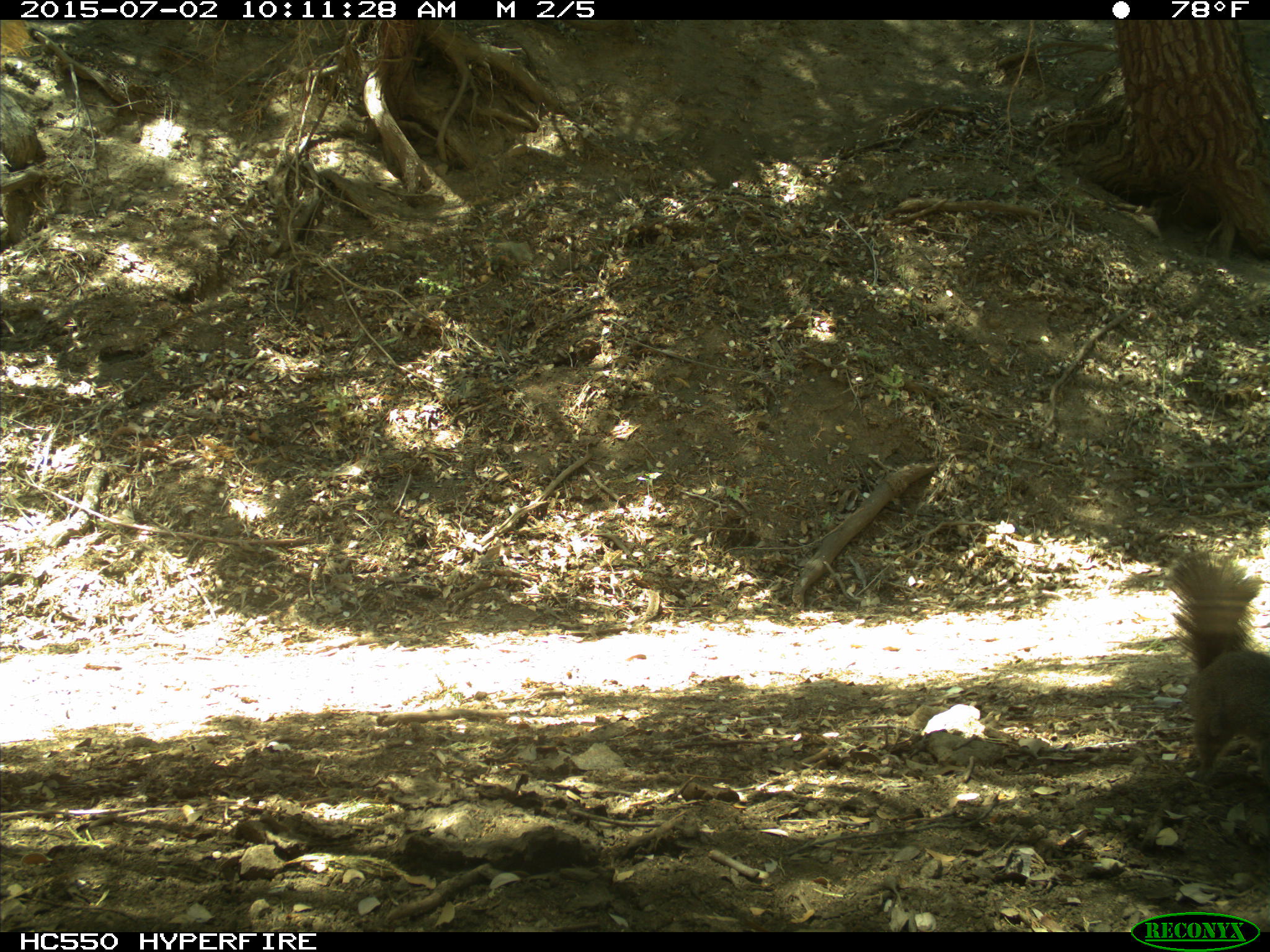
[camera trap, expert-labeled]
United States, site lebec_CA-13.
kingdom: Animalia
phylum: Chordata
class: Mammalia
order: Rodentia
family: Sciuridae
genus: Sciurus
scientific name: Sciurus carolinensis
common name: eastern gray squirrel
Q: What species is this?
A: Sciurus carolinensis (eastern gray squirrel).